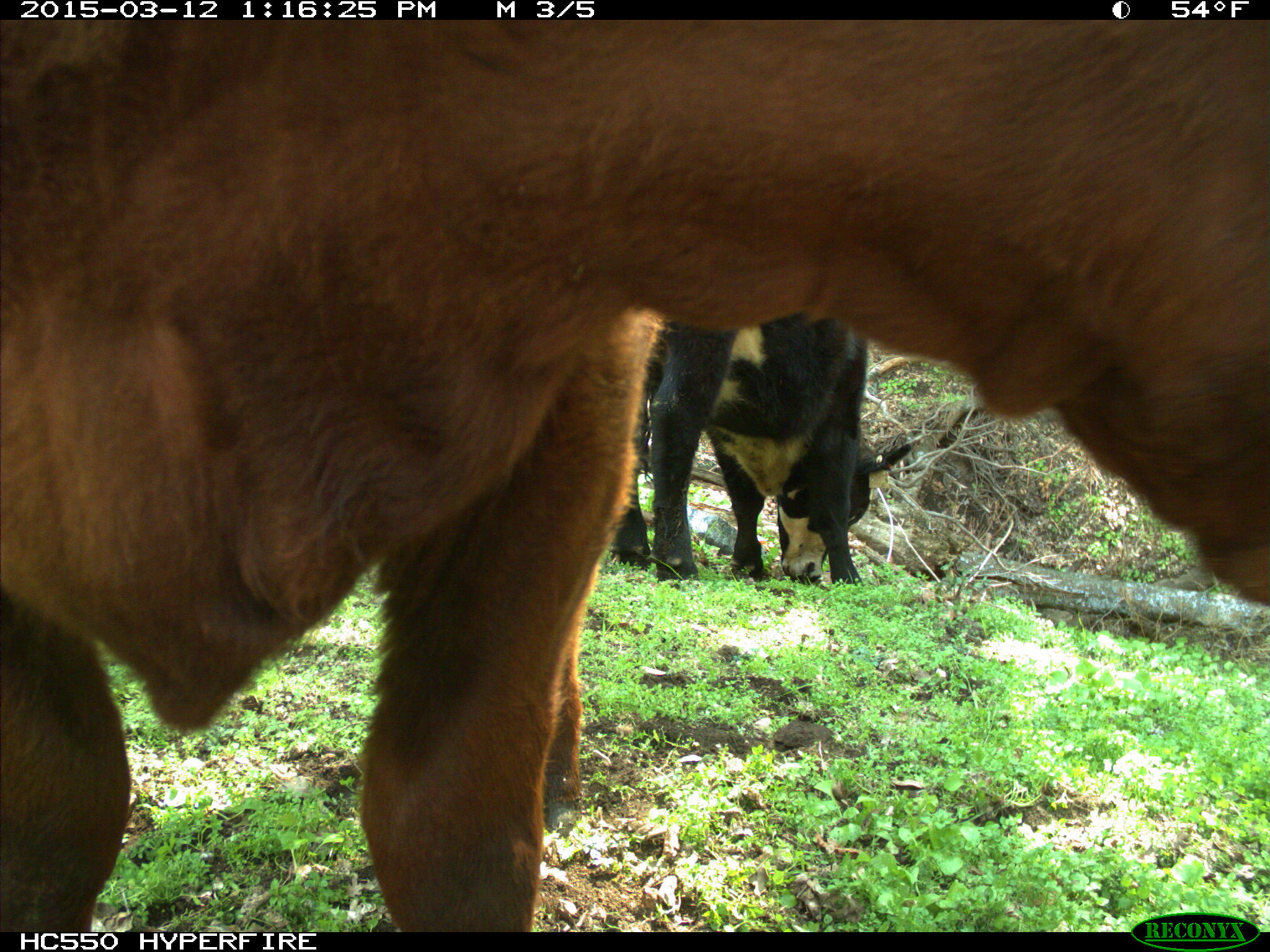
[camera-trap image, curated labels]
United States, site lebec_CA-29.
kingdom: Animalia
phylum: Chordata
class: Mammalia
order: Artiodactyla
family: Bovidae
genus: Bos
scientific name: Bos taurus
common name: domestic cow